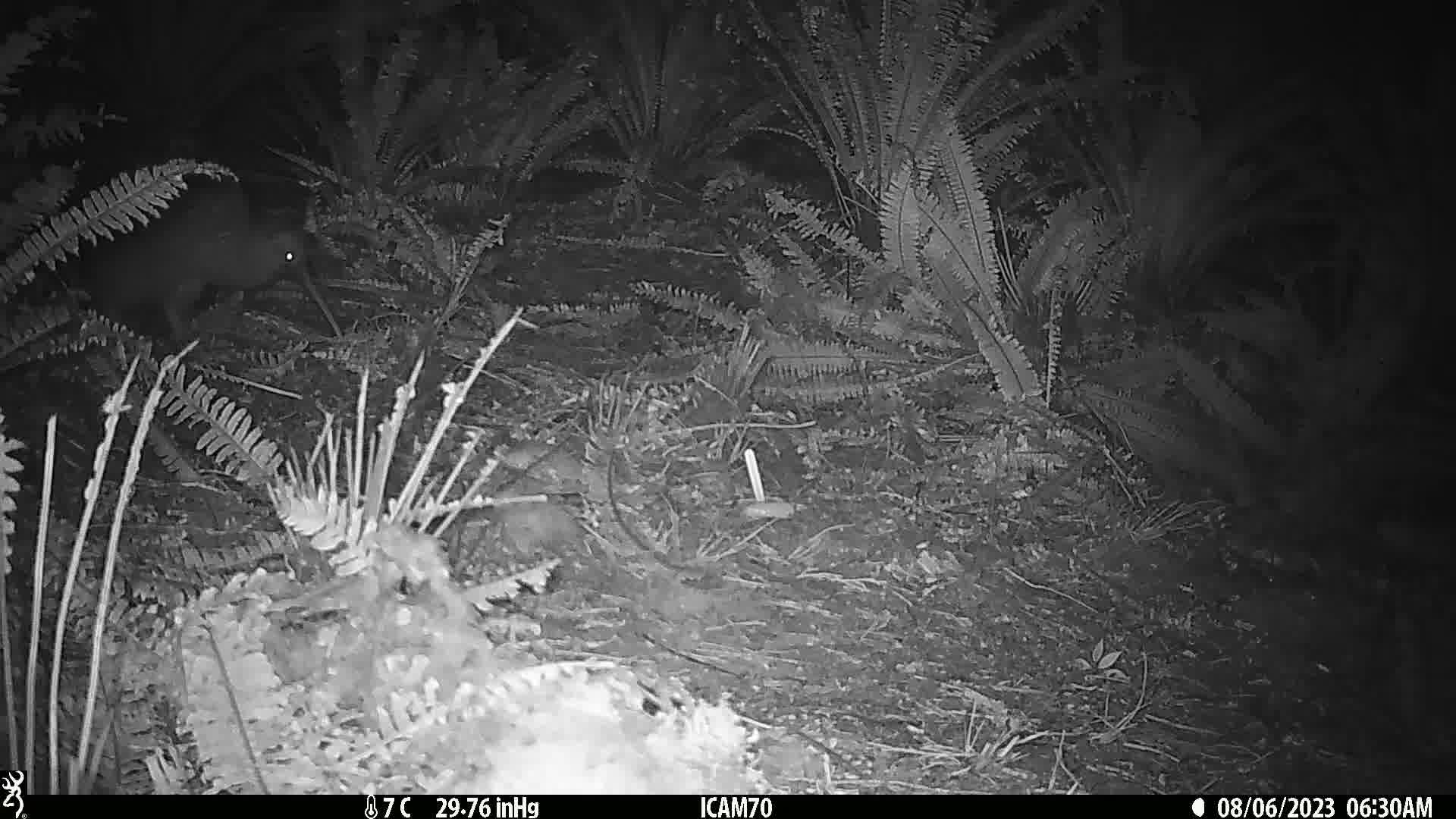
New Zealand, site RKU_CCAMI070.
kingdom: Animalia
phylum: Chordata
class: Aves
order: Apterygiformes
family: Apterygidae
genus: Apteryx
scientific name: Apteryx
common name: kiwi